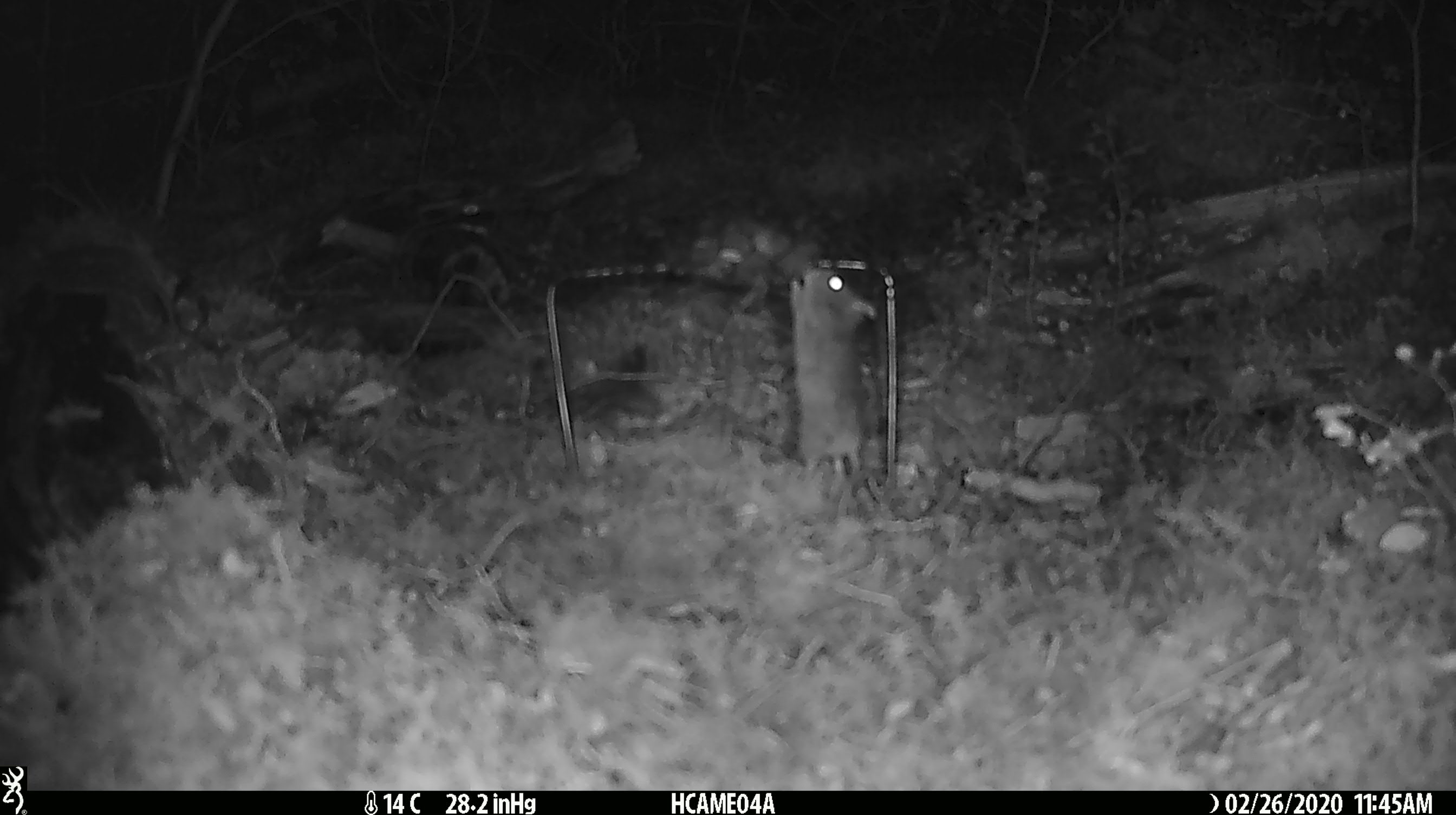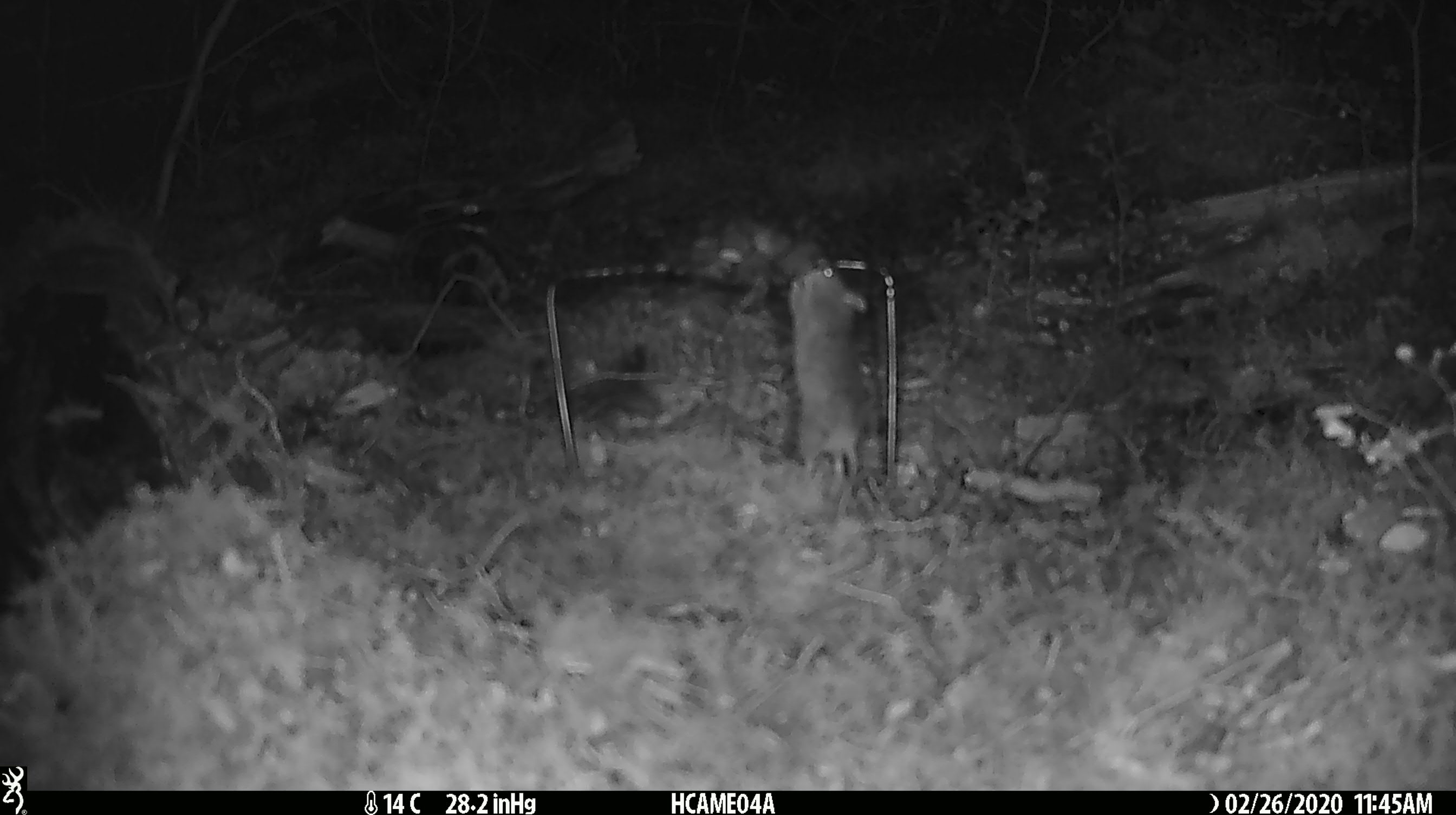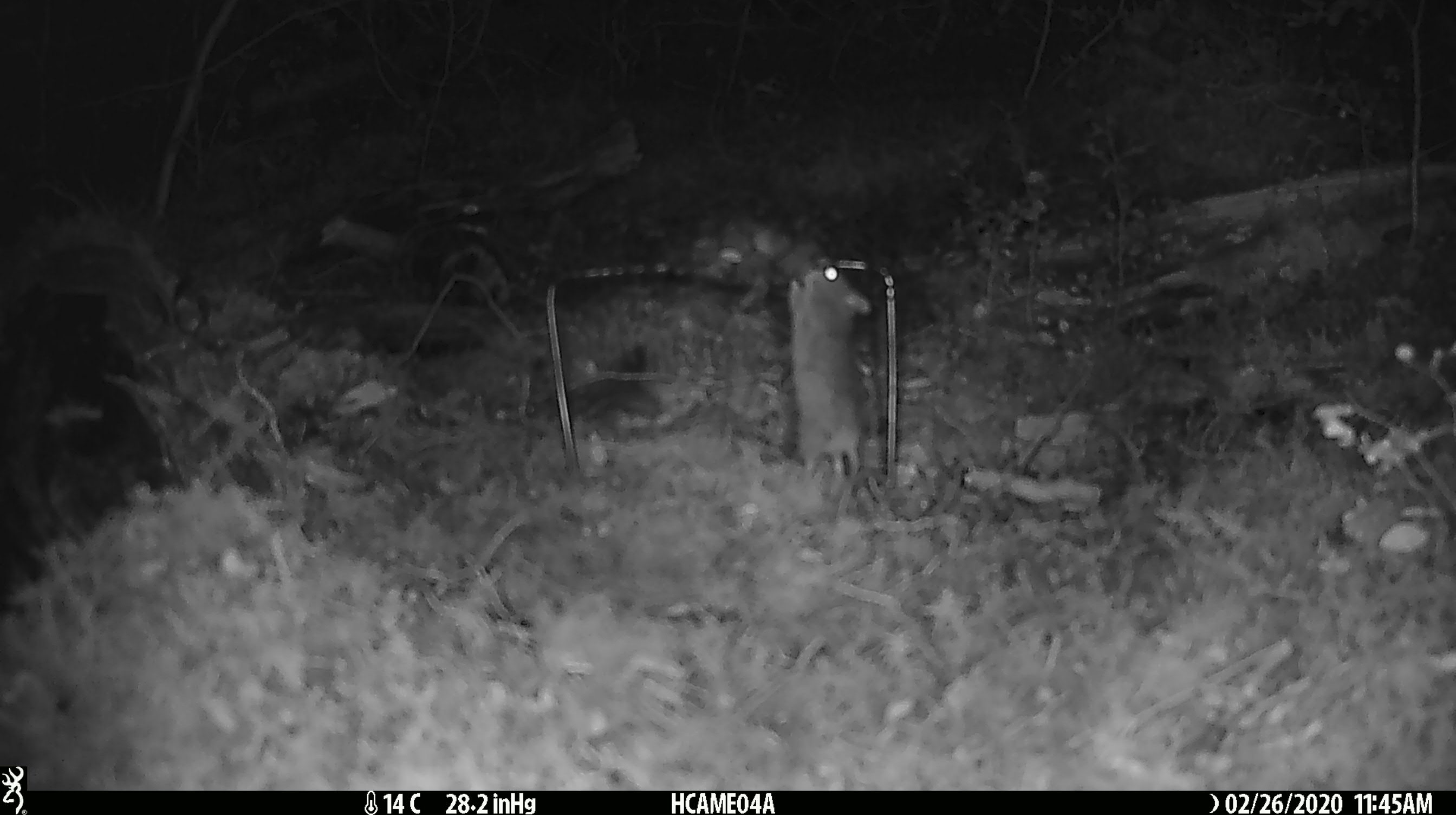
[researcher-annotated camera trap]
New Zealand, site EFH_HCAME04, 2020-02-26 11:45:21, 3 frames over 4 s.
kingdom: Animalia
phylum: Chordata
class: Mammalia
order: Rodentia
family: Muridae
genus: Mus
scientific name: Mus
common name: mouse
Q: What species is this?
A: Mouse (Mus).